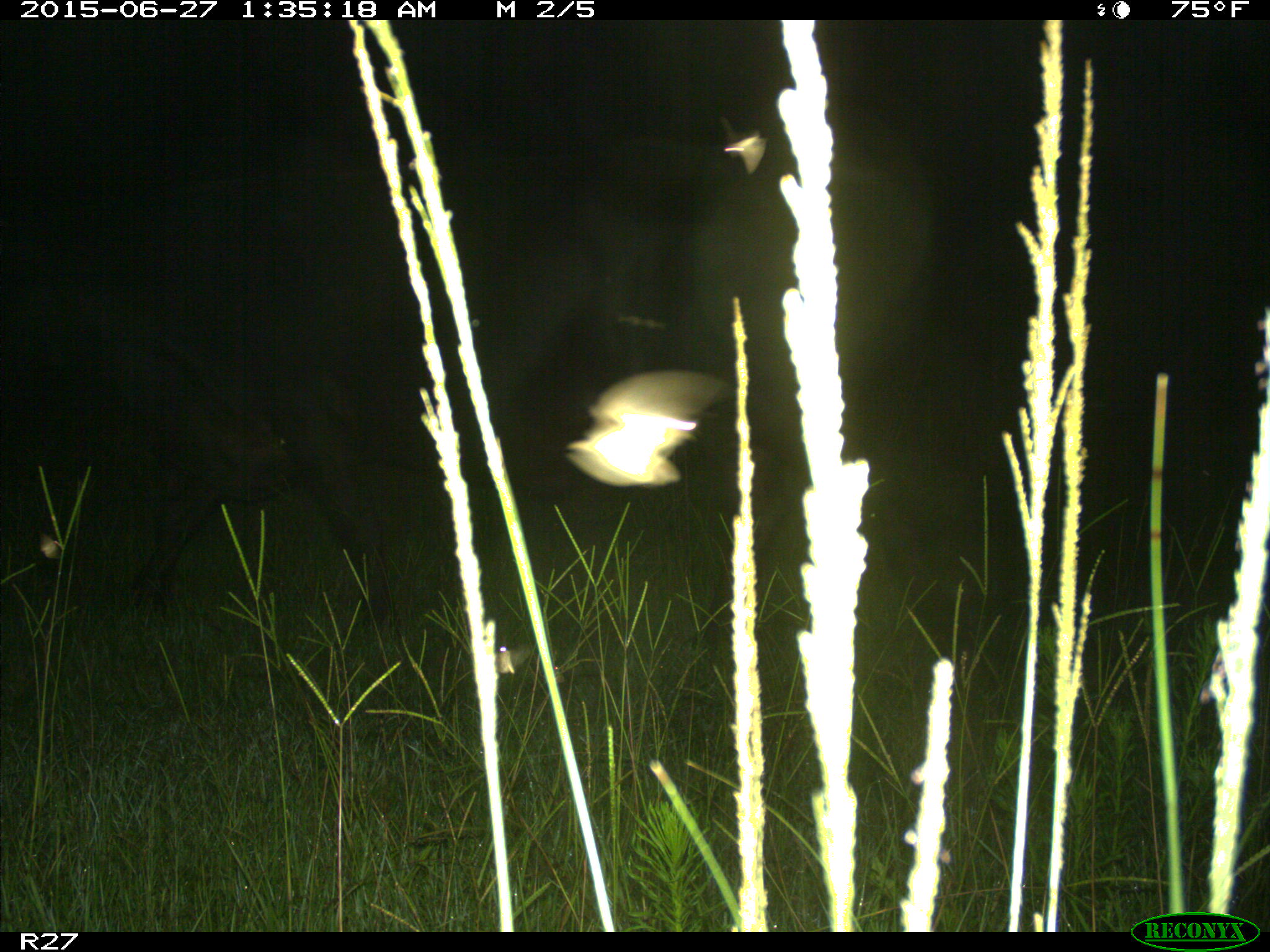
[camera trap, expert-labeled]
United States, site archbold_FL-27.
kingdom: Animalia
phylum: Chordata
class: Mammalia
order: Artiodactyla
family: Bovidae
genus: Bos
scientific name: Bos taurus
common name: domestic cow